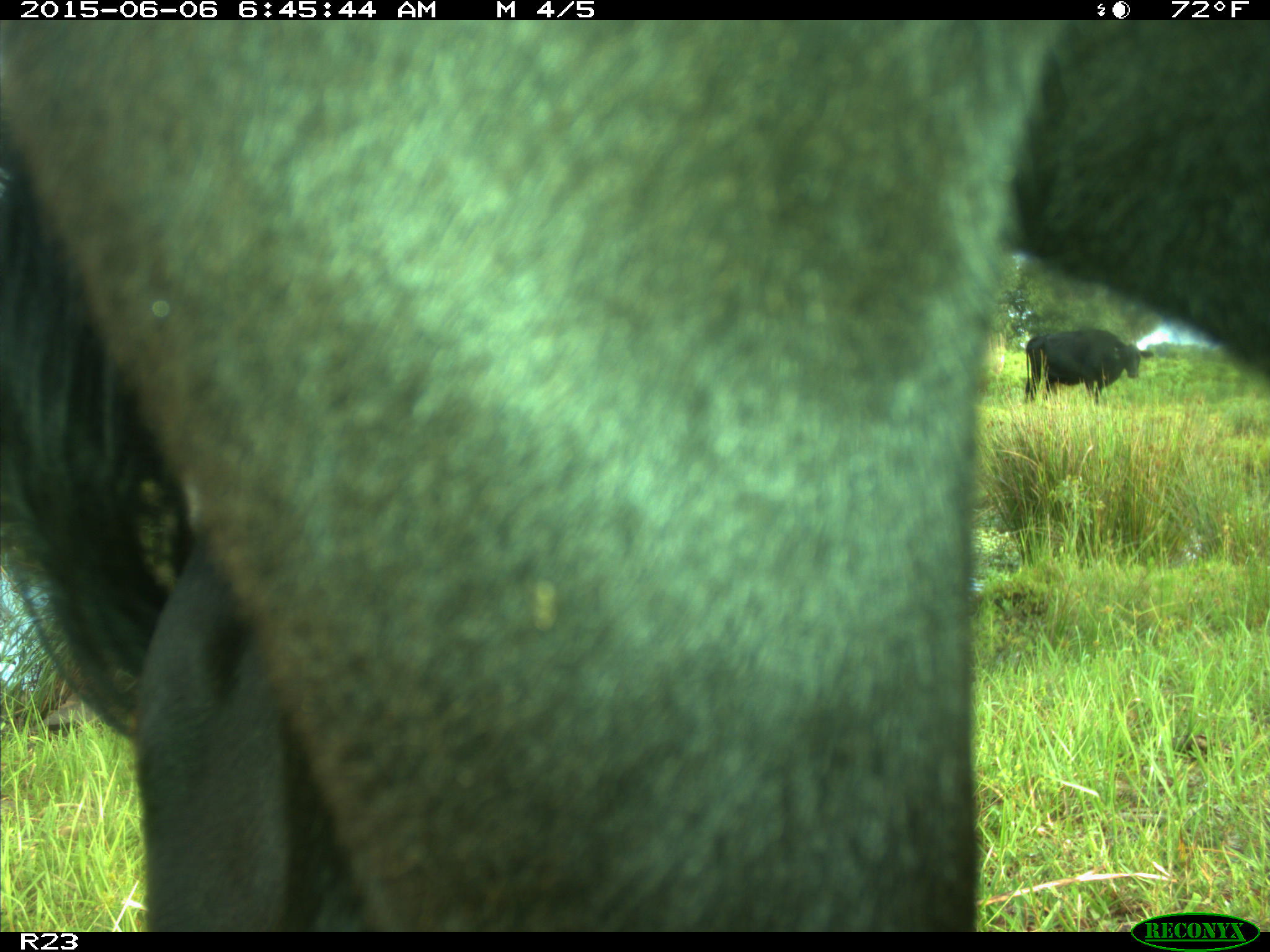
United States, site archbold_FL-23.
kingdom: Animalia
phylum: Chordata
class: Mammalia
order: Artiodactyla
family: Bovidae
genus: Bos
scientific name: Bos taurus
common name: domestic cow